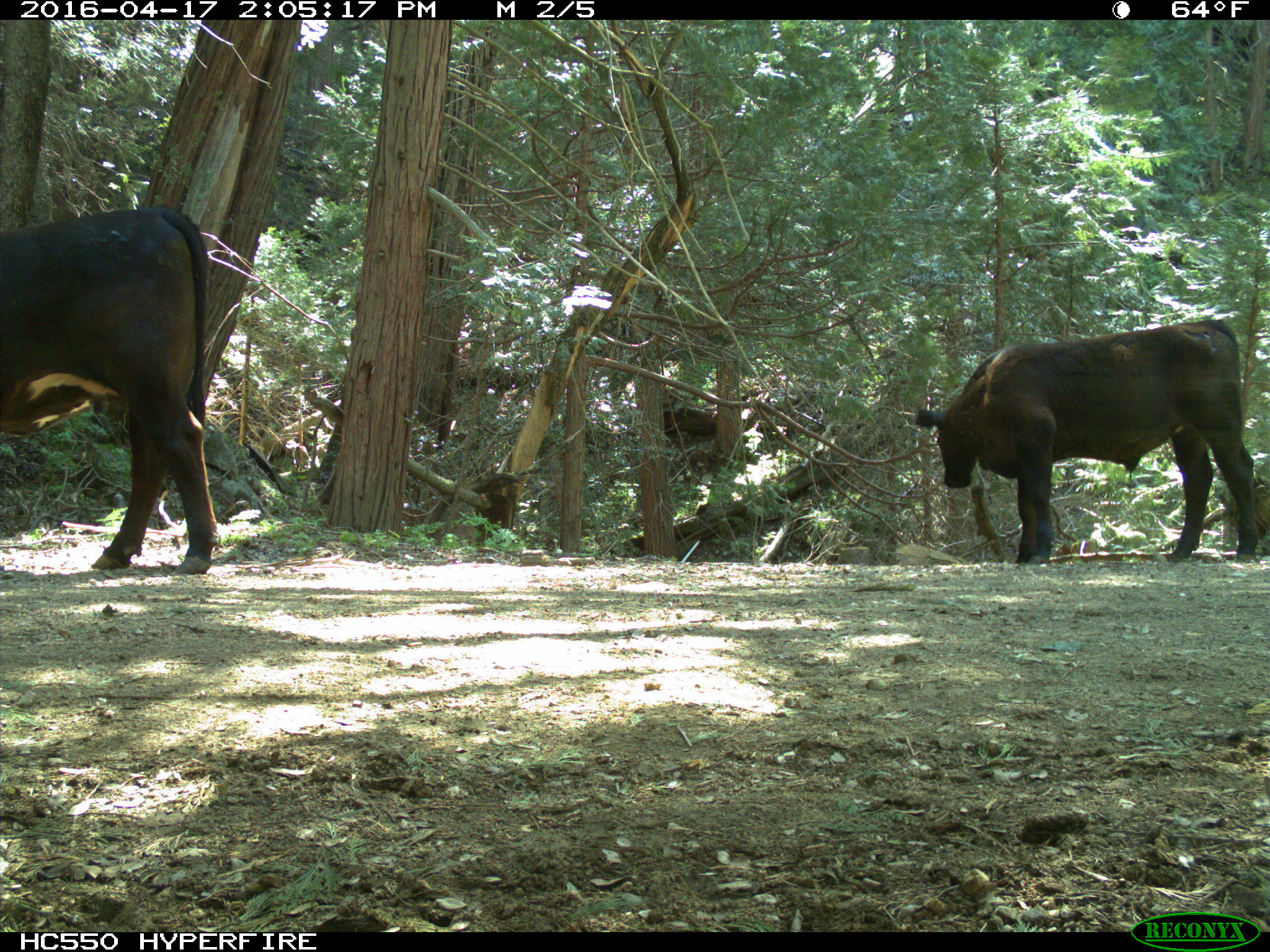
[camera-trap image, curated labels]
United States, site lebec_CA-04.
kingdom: Animalia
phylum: Chordata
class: Mammalia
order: Artiodactyla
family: Bovidae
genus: Bos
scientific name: Bos taurus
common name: domestic cow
Bos taurus (domestic cow).